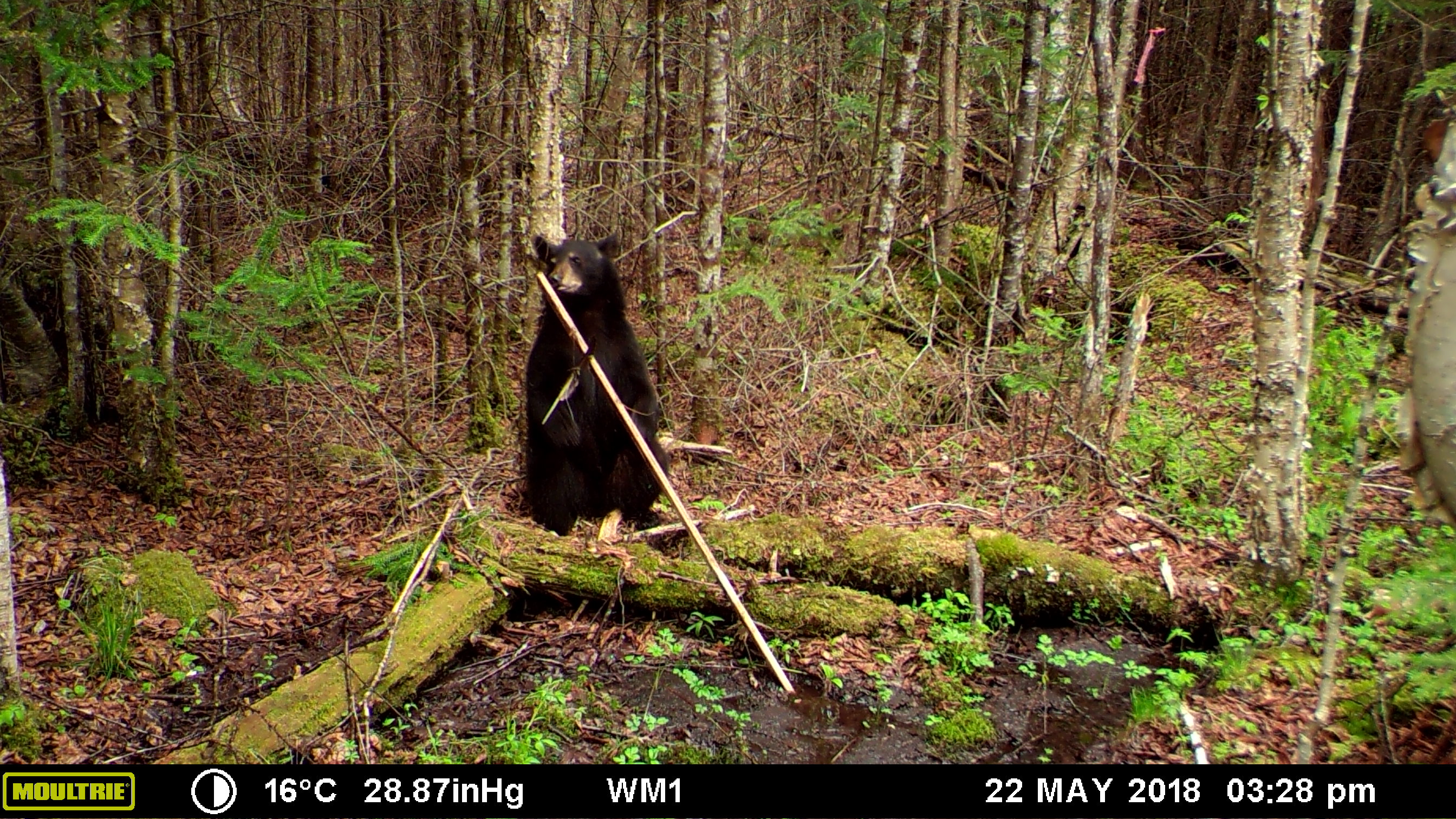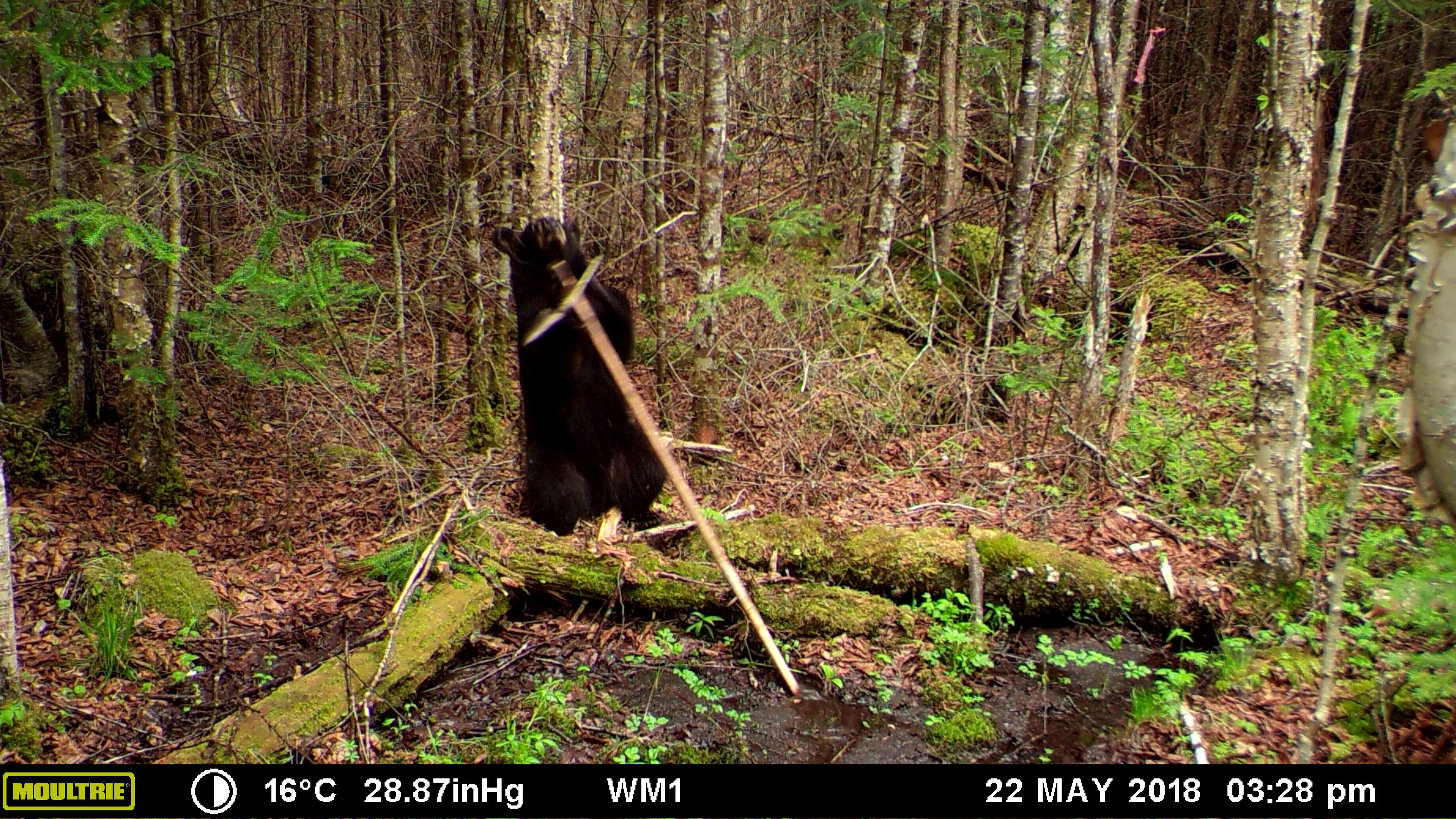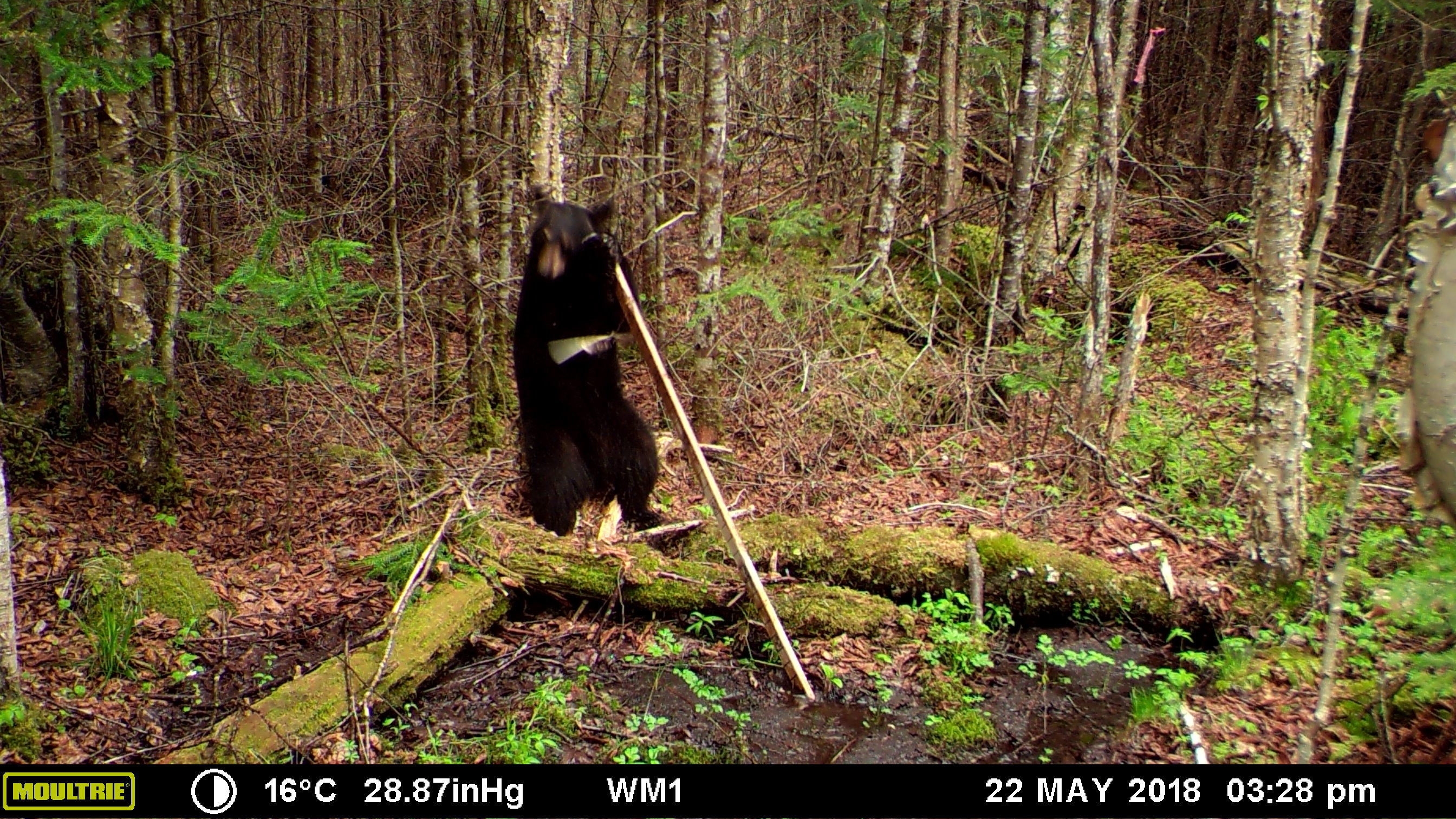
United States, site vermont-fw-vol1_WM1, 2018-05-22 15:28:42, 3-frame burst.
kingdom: Animalia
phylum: Chordata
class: Mammalia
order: Carnivora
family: Ursidae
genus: Ursus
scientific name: Ursus americanus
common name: black bear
Black bear (Ursus americanus).